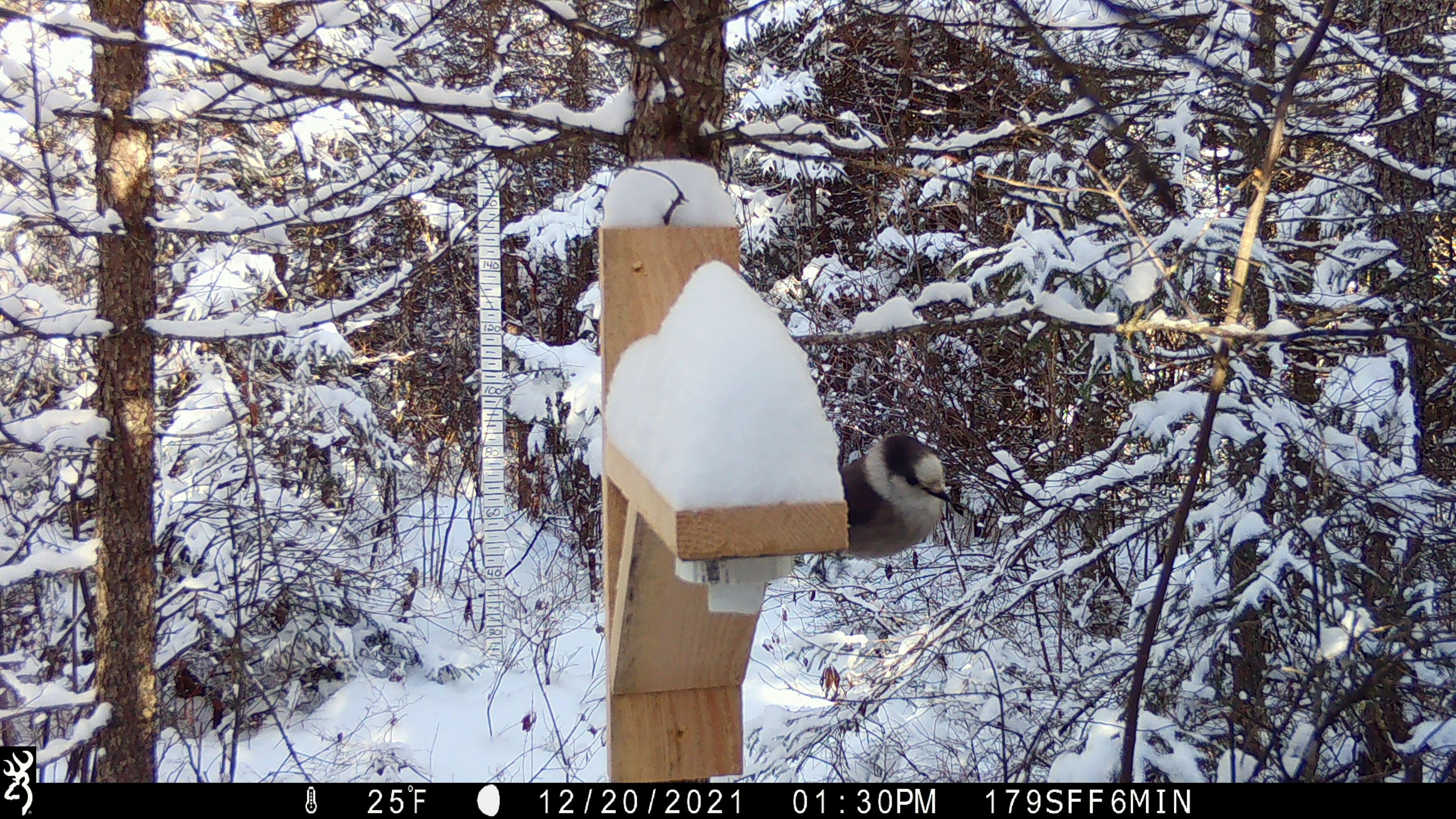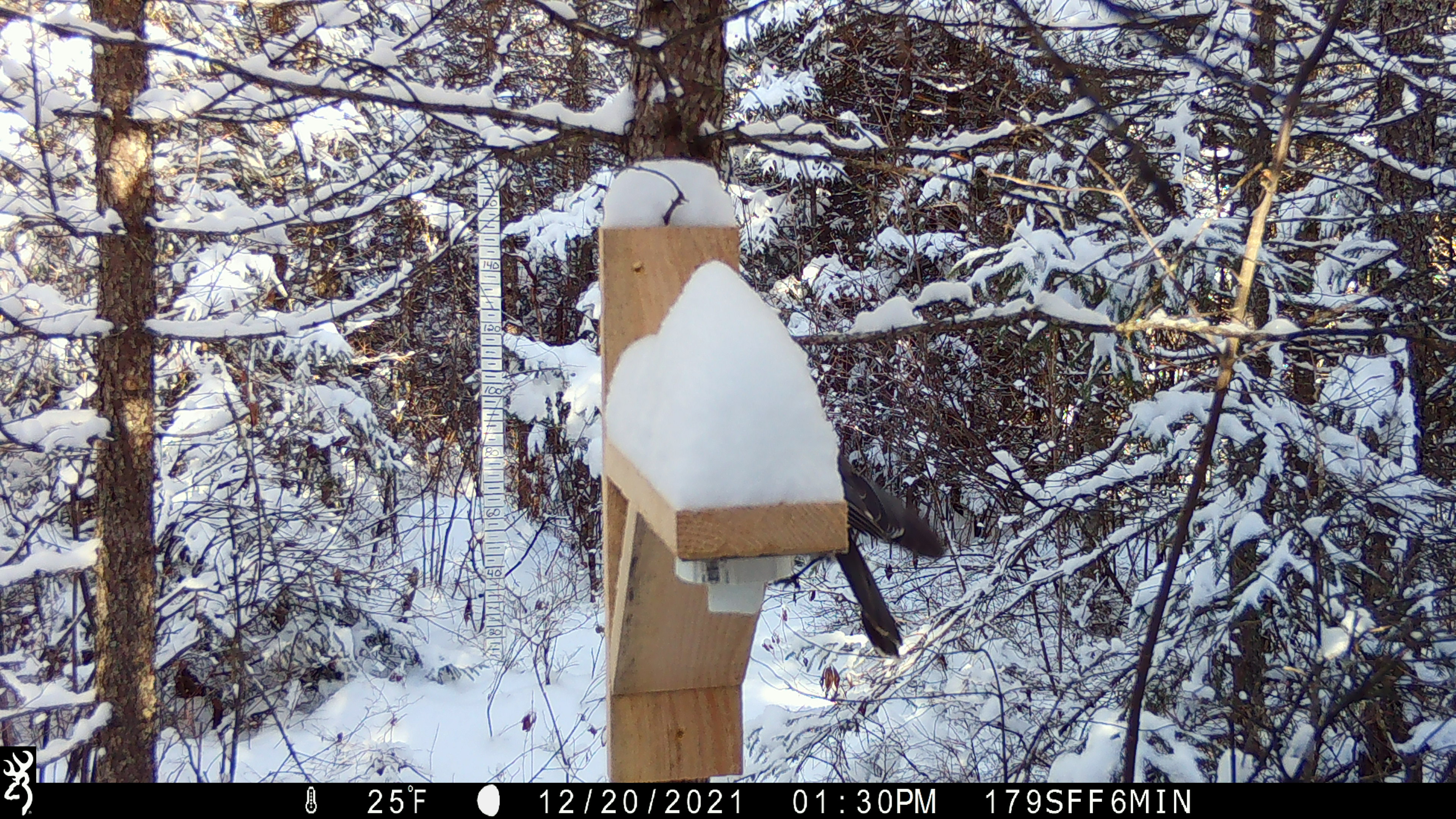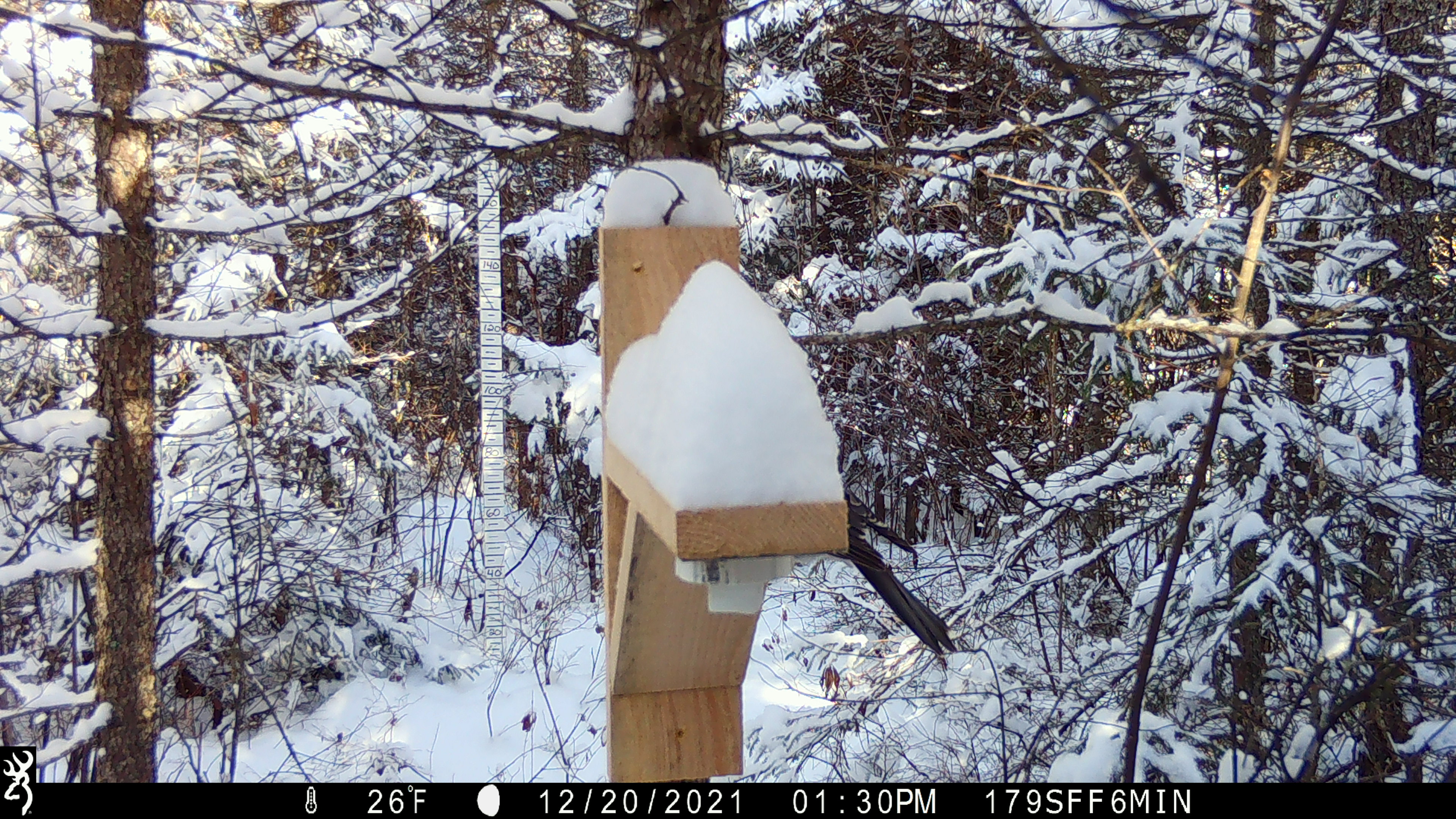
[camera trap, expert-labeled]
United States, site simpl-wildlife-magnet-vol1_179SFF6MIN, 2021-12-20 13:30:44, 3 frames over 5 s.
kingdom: Animalia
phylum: Chordata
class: Aves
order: Passeriformes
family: Corvidae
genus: Perisoreus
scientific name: Perisoreus canadensis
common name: canada jay